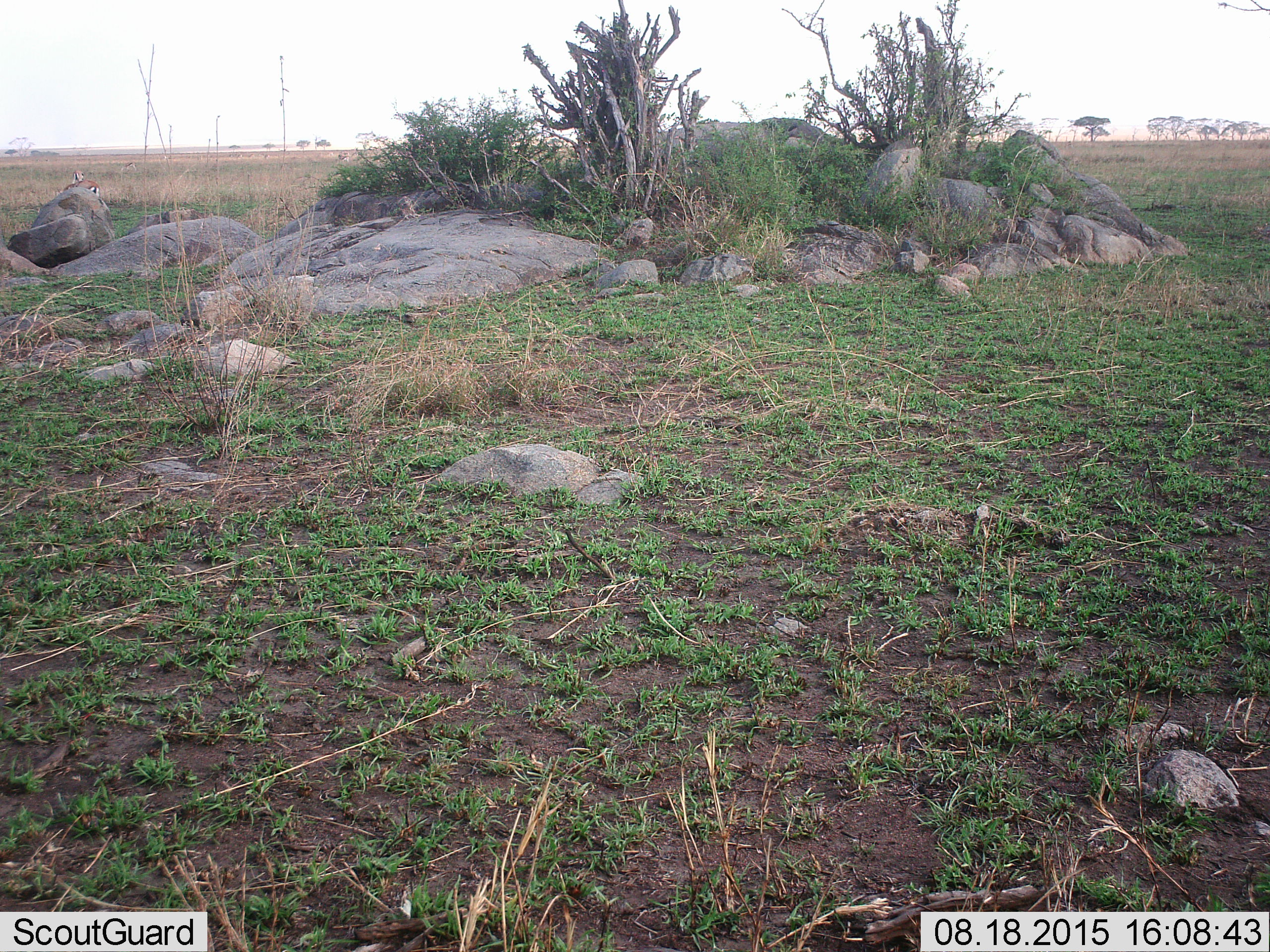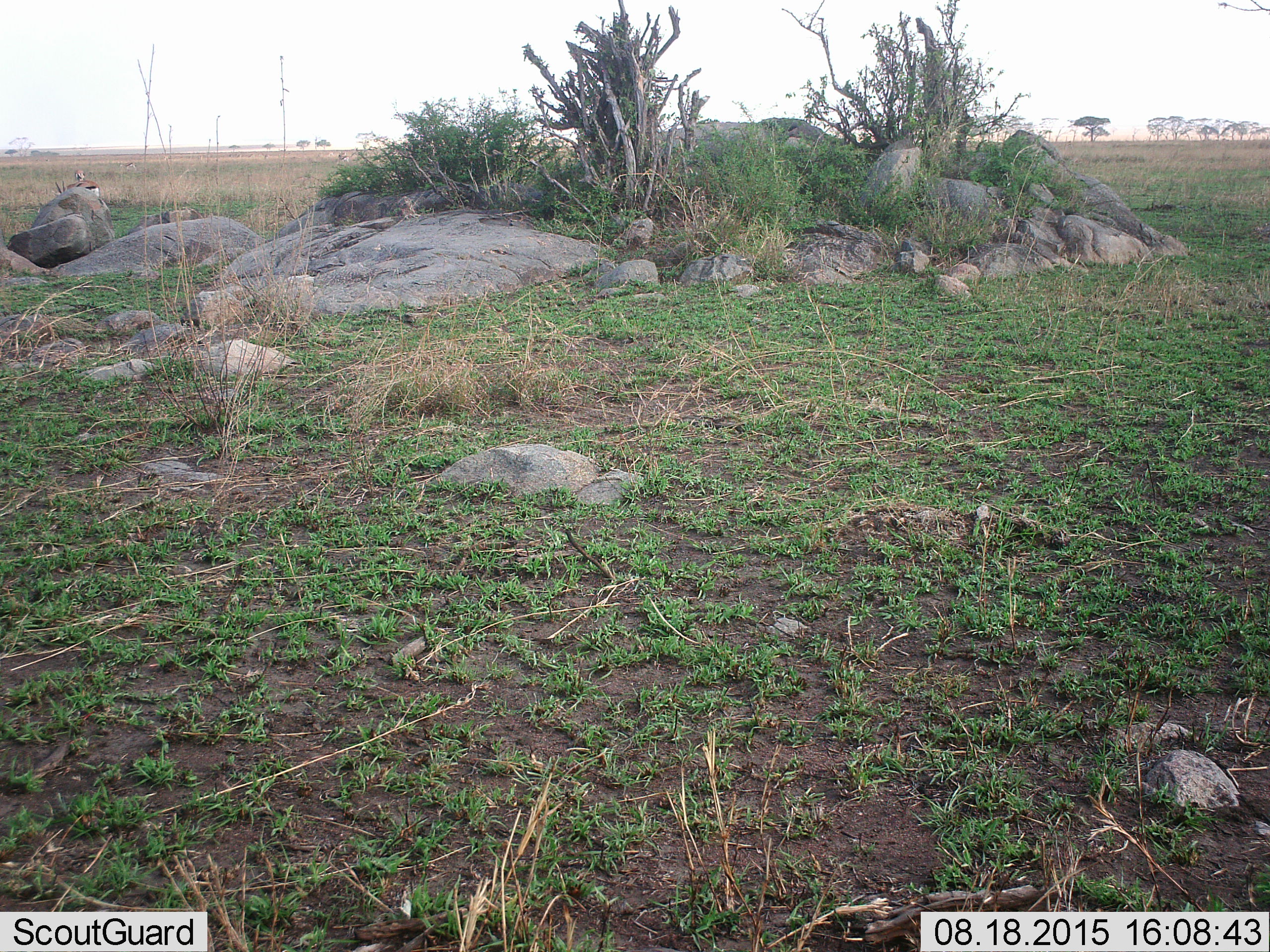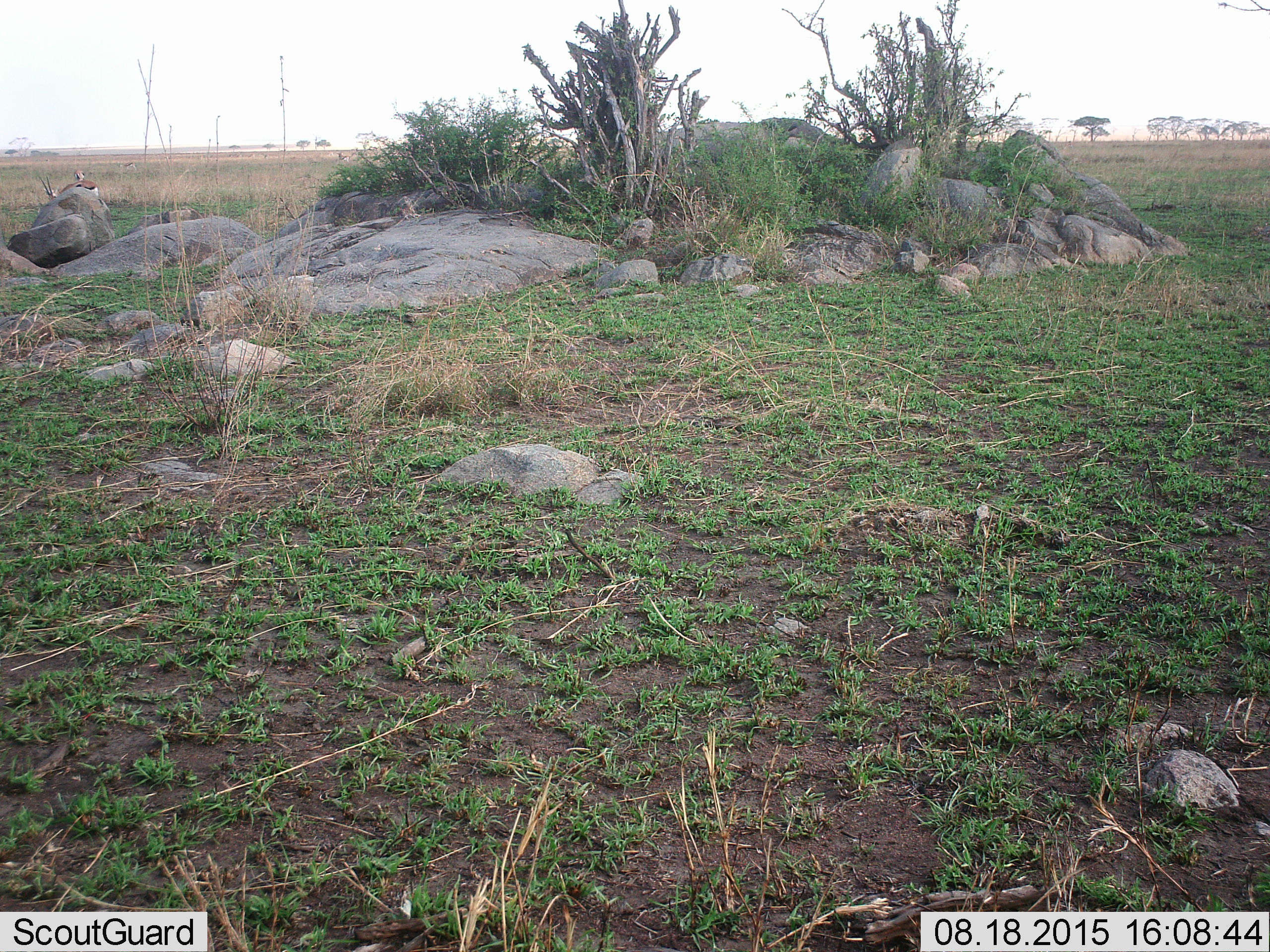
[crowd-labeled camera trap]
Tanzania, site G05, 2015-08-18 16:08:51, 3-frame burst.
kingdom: Animalia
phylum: Chordata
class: Mammalia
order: Artiodactyla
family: Bovidae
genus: Eudorcas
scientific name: Eudorcas thomsonii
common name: thomson's gazelle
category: gazellethomsons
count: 4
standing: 50%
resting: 0%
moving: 8%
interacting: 0%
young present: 0%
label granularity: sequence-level